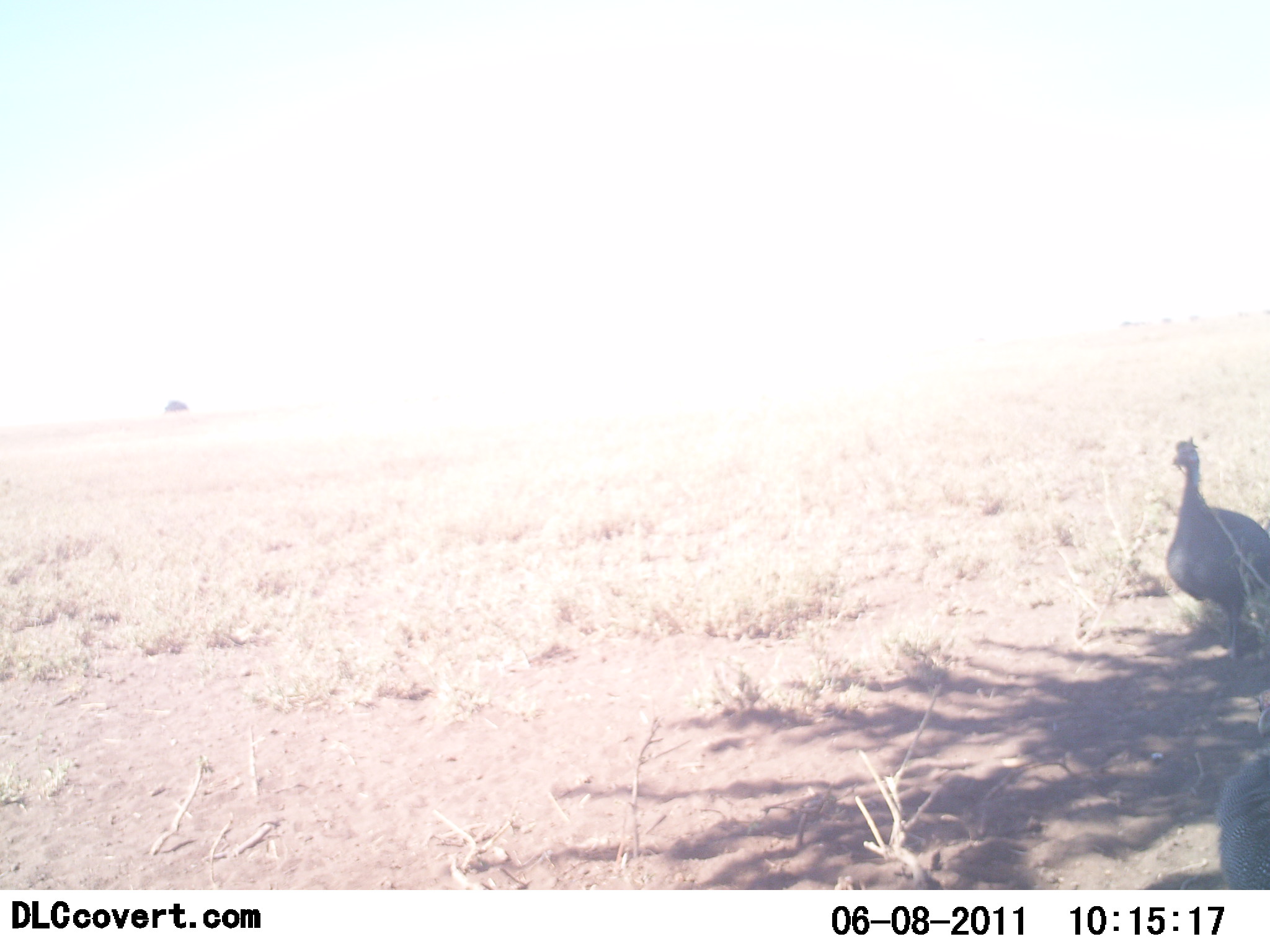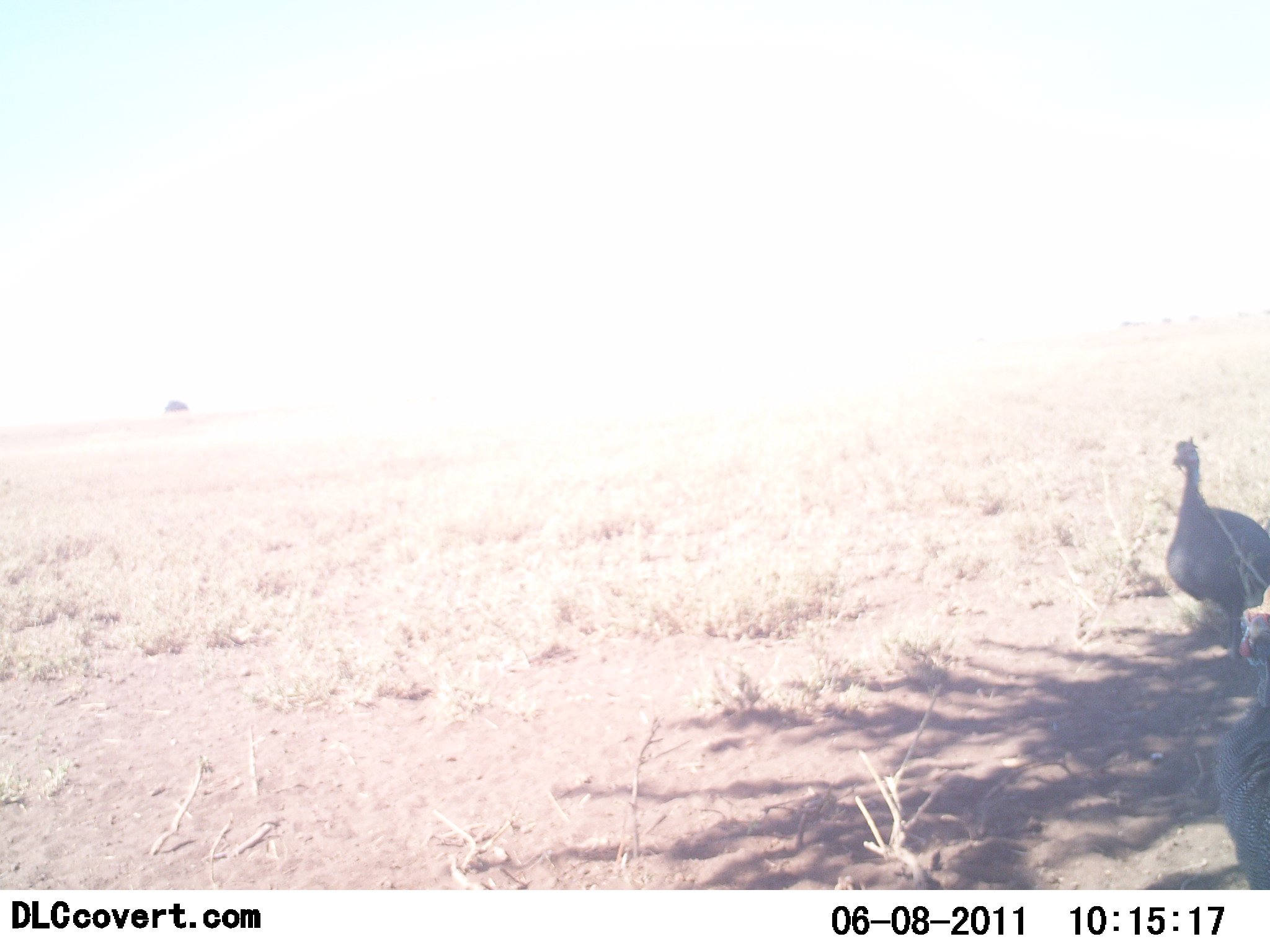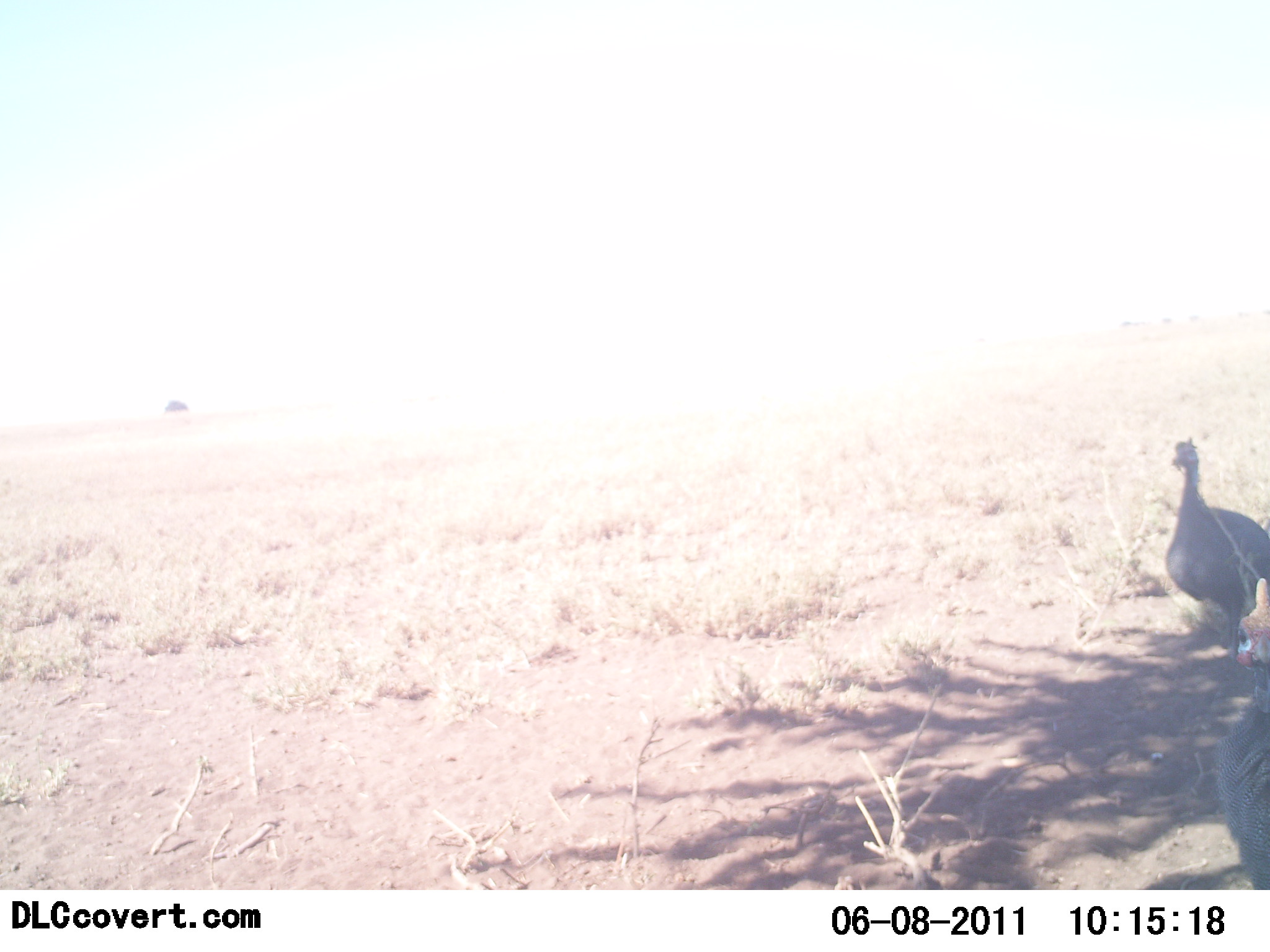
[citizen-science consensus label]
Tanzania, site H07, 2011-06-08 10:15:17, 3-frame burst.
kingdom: Animalia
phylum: Chordata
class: Aves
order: Galliformes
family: Numididae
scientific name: Numididae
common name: guinea fowl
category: guineafowl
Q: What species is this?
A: Guineafowl (guinea fowl) (Numididae).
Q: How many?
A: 2.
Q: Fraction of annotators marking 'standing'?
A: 73%.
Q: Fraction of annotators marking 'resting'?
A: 0%.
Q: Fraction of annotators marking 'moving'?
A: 36%.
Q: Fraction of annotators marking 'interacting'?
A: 0%.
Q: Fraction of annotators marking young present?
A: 0%.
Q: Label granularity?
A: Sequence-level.